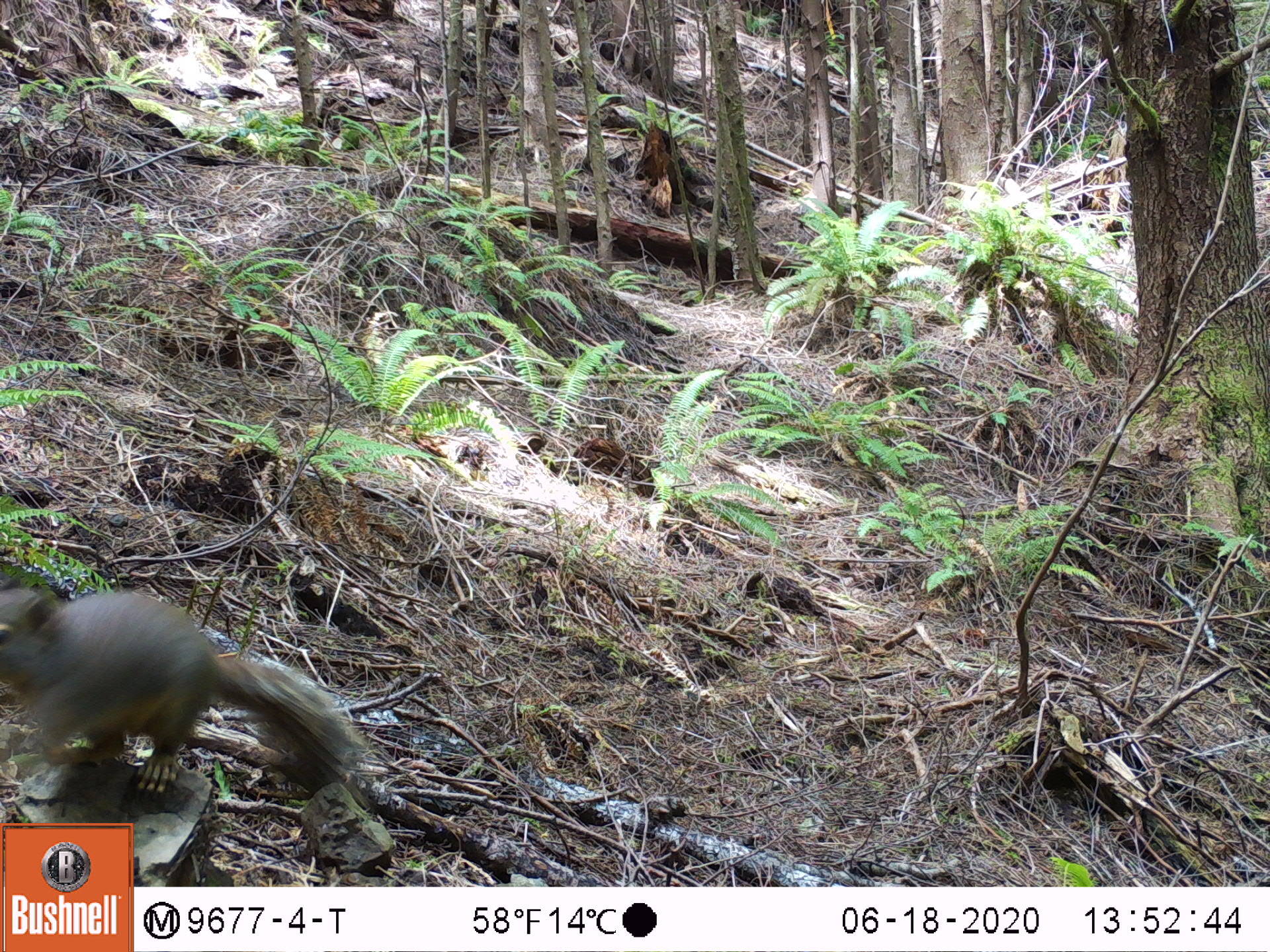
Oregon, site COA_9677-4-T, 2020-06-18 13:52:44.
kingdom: Animalia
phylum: Chordata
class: Mammalia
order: Rodentia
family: Sciuridae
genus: Tamiasciurus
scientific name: Tamiasciurus douglasii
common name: douglas squirrel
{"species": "douglas squirrel (Tamiasciurus douglasii)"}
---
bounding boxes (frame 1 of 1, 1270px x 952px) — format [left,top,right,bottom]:
douglas squirrel: [0,585,367,797]